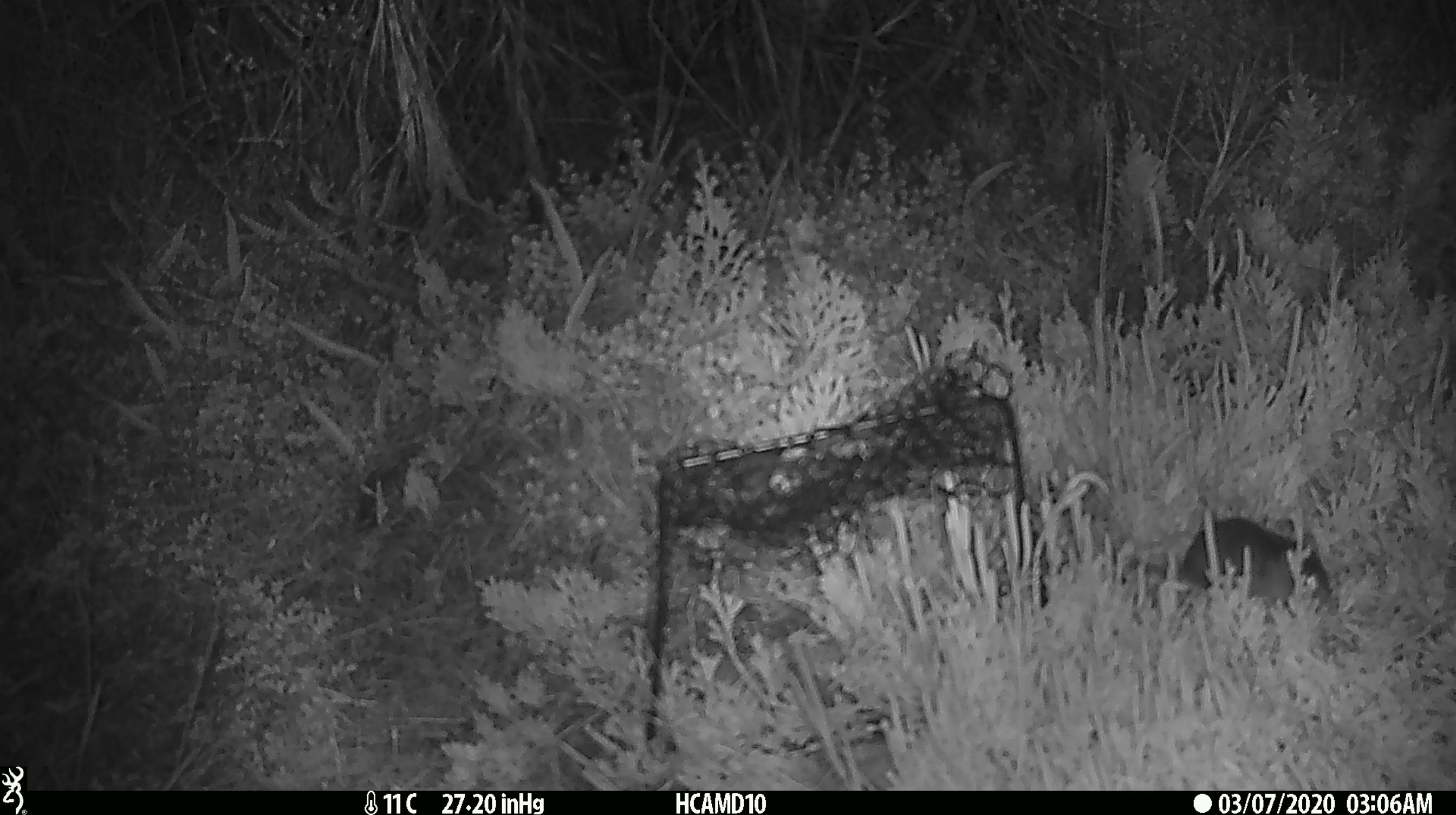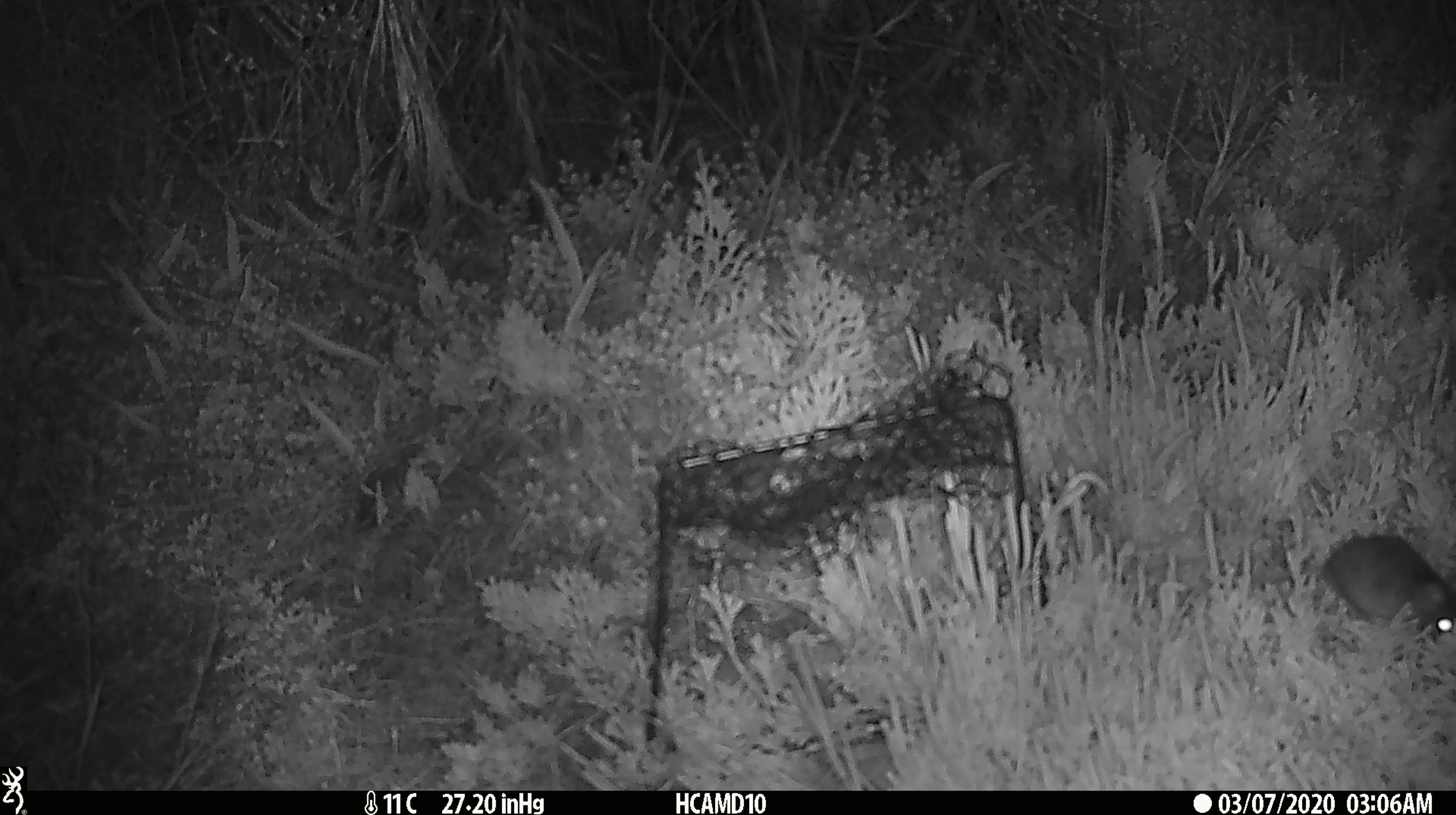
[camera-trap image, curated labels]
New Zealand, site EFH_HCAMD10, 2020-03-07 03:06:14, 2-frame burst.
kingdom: Animalia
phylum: Chordata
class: Mammalia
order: Rodentia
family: Muridae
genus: Mus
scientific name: Mus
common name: mouse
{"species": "mouse (Mus)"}